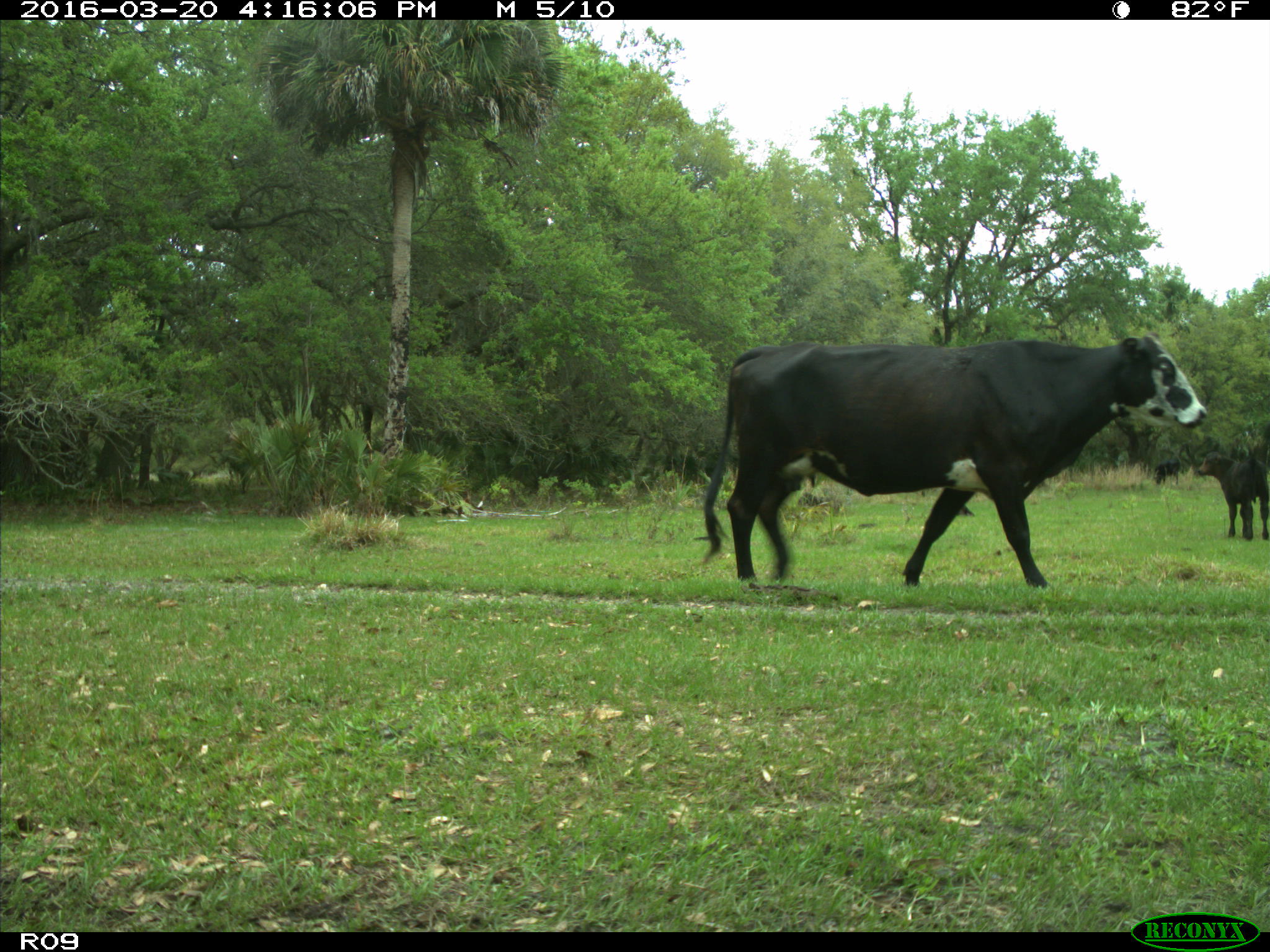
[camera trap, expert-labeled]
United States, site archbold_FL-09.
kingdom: Animalia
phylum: Chordata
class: Mammalia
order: Artiodactyla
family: Bovidae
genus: Bos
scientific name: Bos taurus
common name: domestic cow